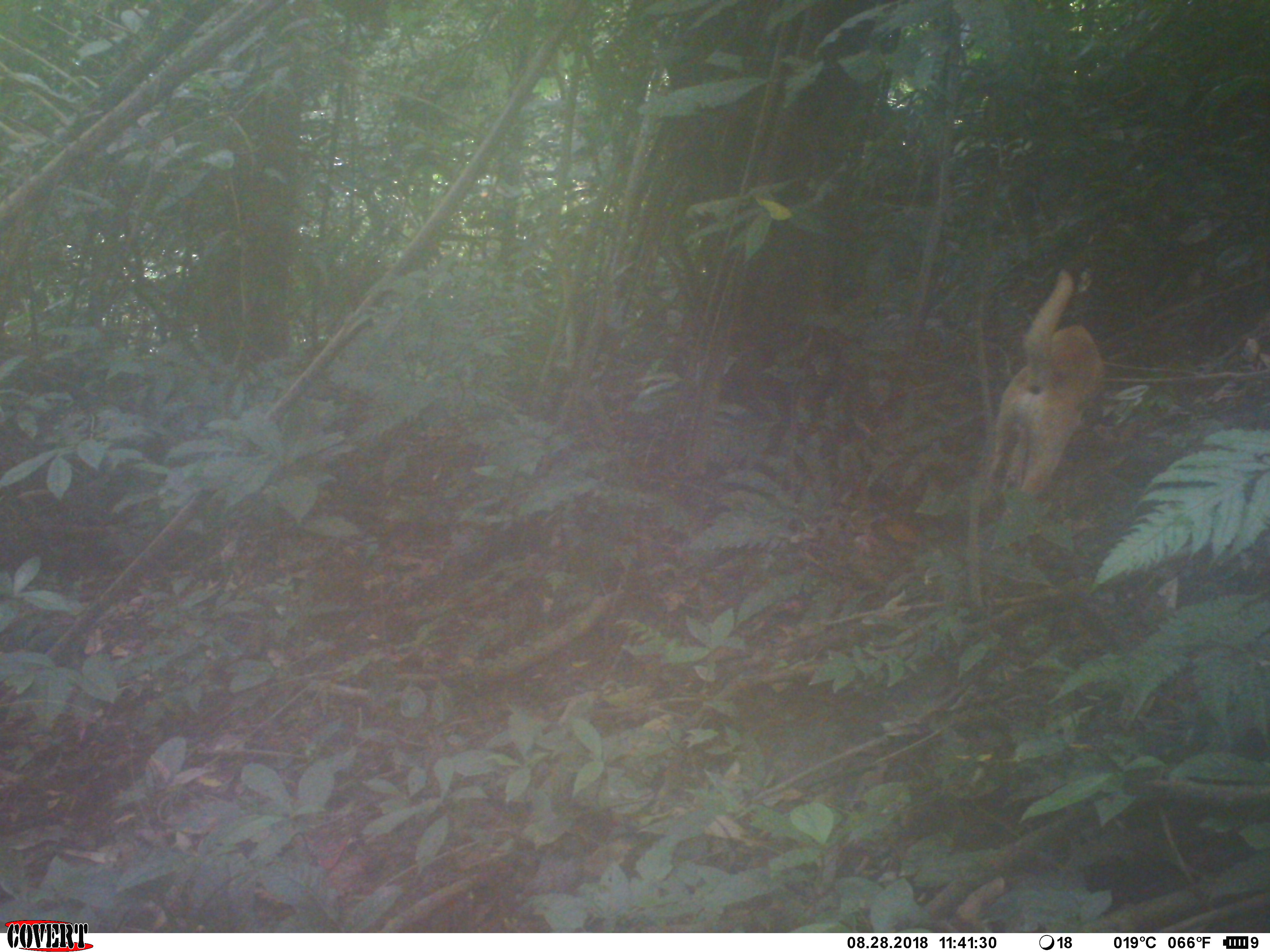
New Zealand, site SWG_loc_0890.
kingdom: Animalia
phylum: Chordata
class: Mammalia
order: Carnivora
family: Canidae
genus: Canis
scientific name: Canis familiaris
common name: domestic dog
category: dog